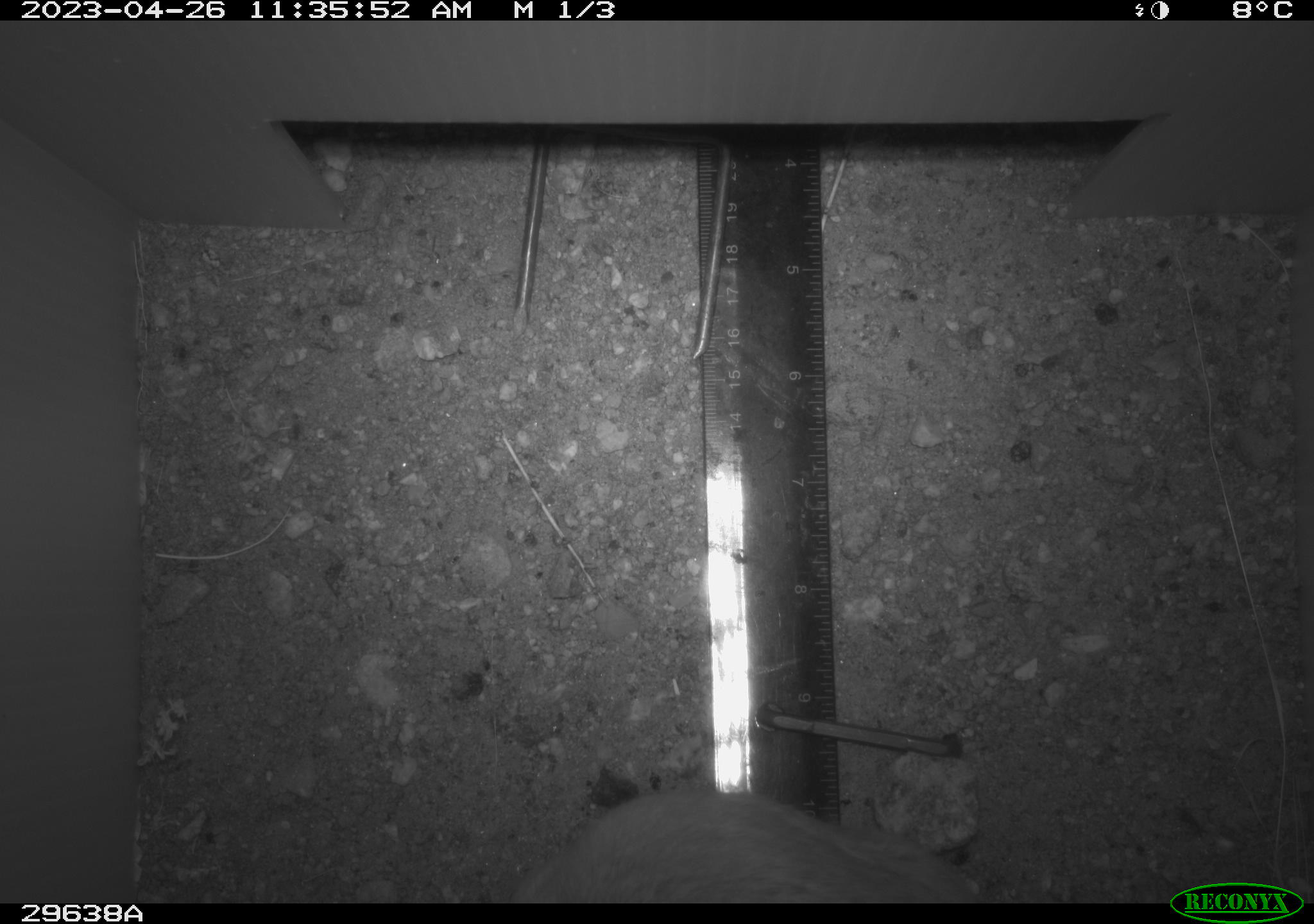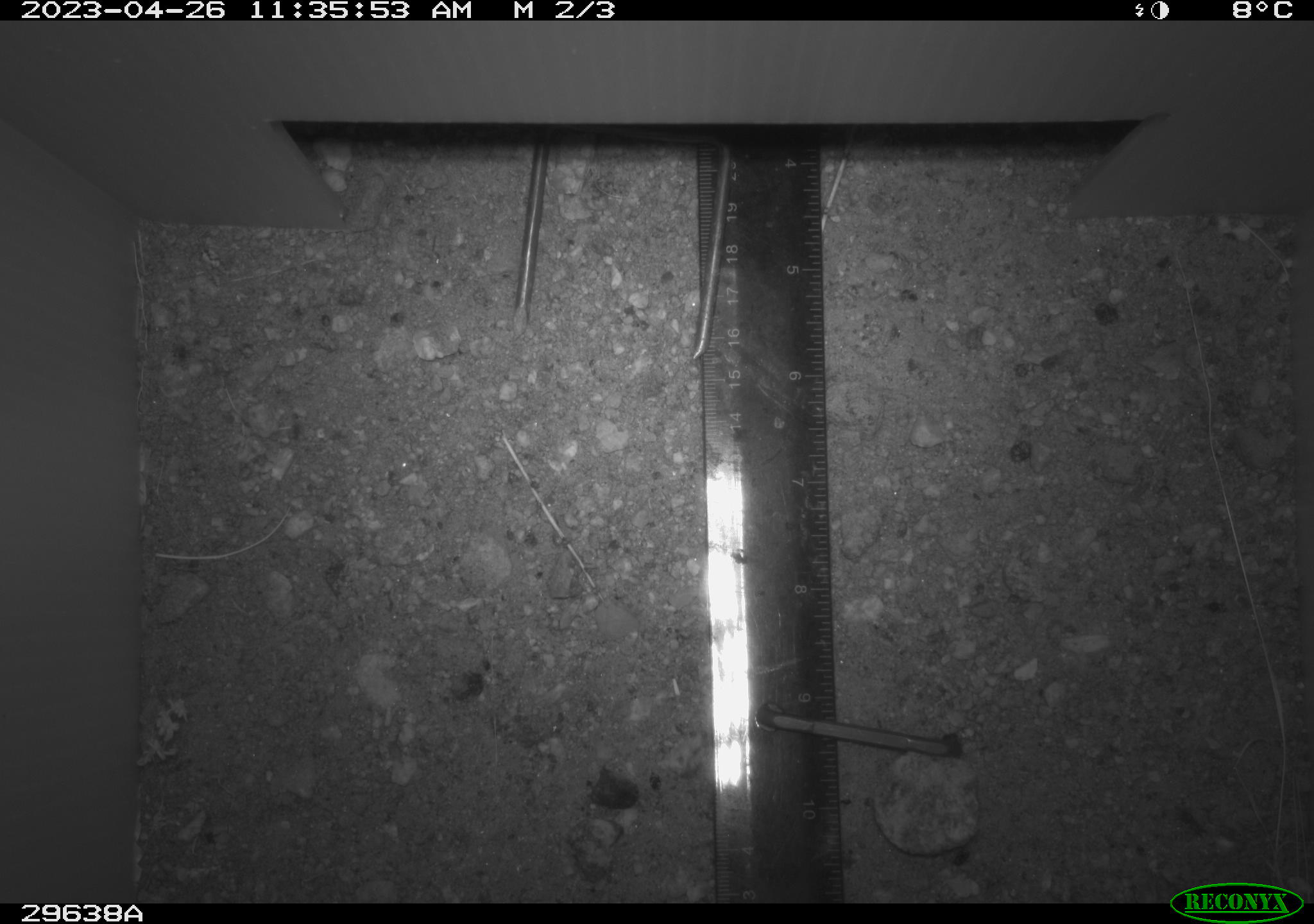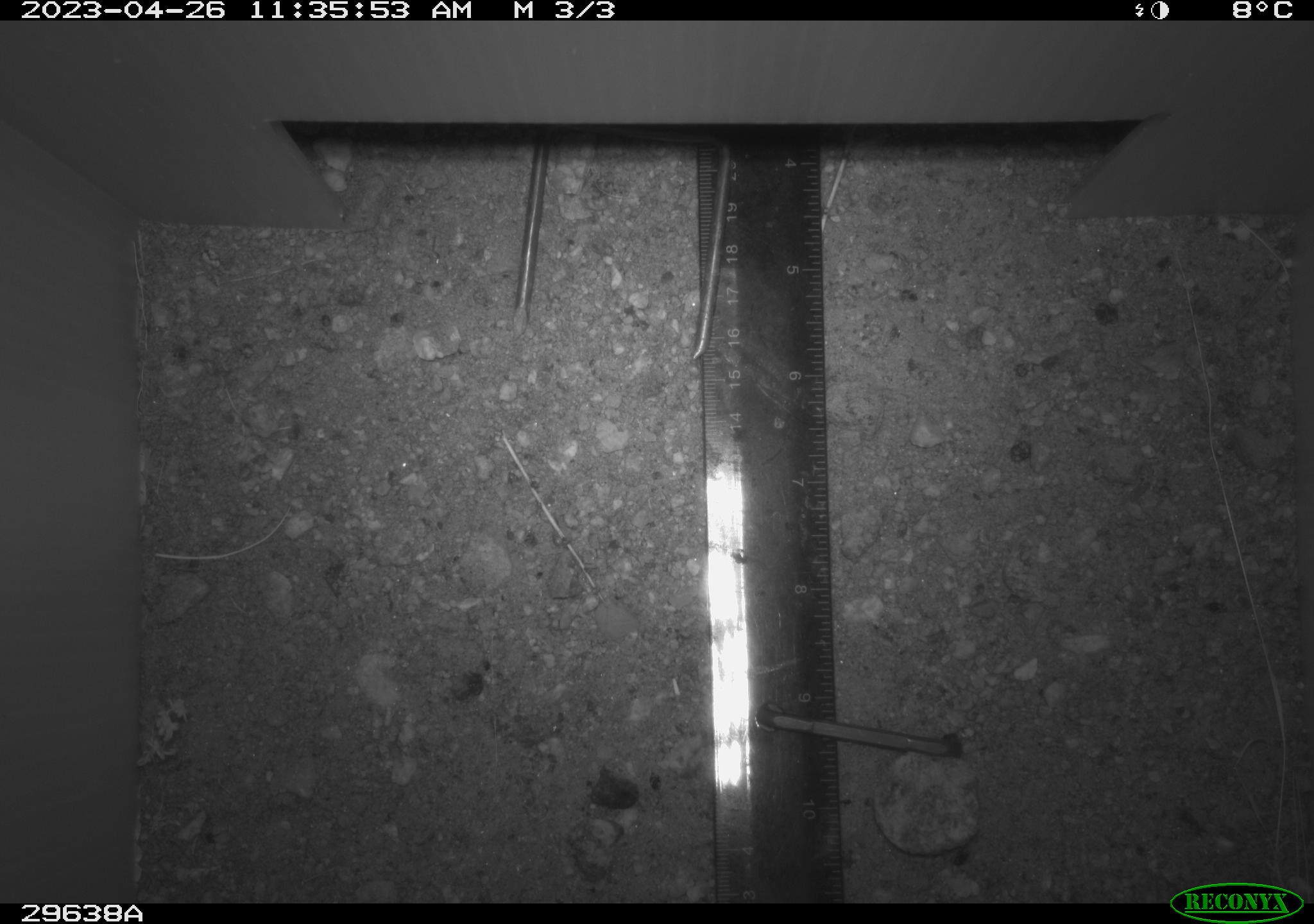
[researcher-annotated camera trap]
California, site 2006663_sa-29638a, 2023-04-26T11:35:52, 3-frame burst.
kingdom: Animalia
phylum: Chordata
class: Mammalia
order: Rodentia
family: Cricetidae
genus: Neotoma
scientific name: Neotoma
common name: pack rat or woodrat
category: neotoma species